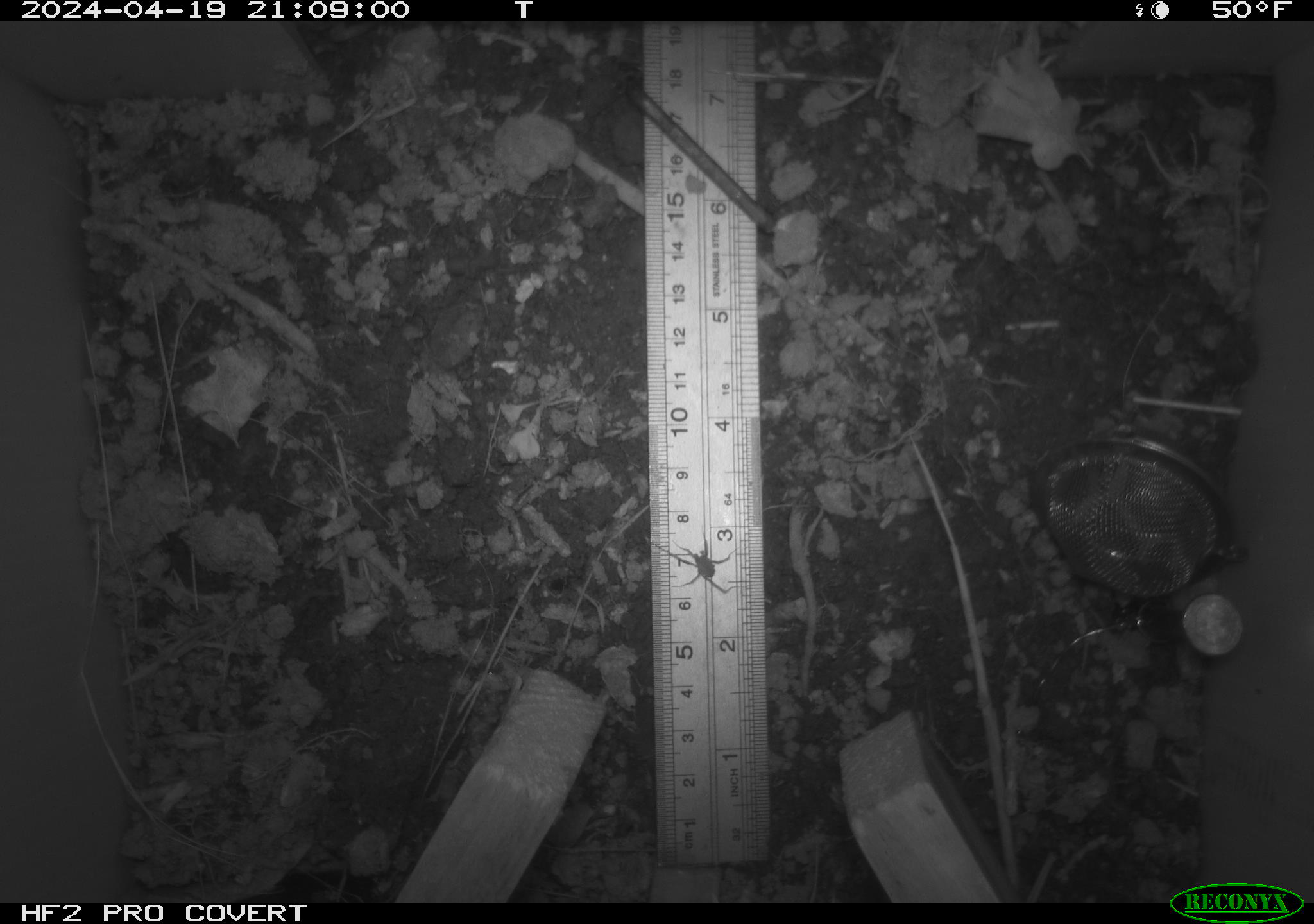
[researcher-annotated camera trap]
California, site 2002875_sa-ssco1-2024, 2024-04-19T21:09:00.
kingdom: Animalia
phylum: Arthropoda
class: Arachnida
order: Araneae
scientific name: Araneae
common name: spider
Spider (Araneae).